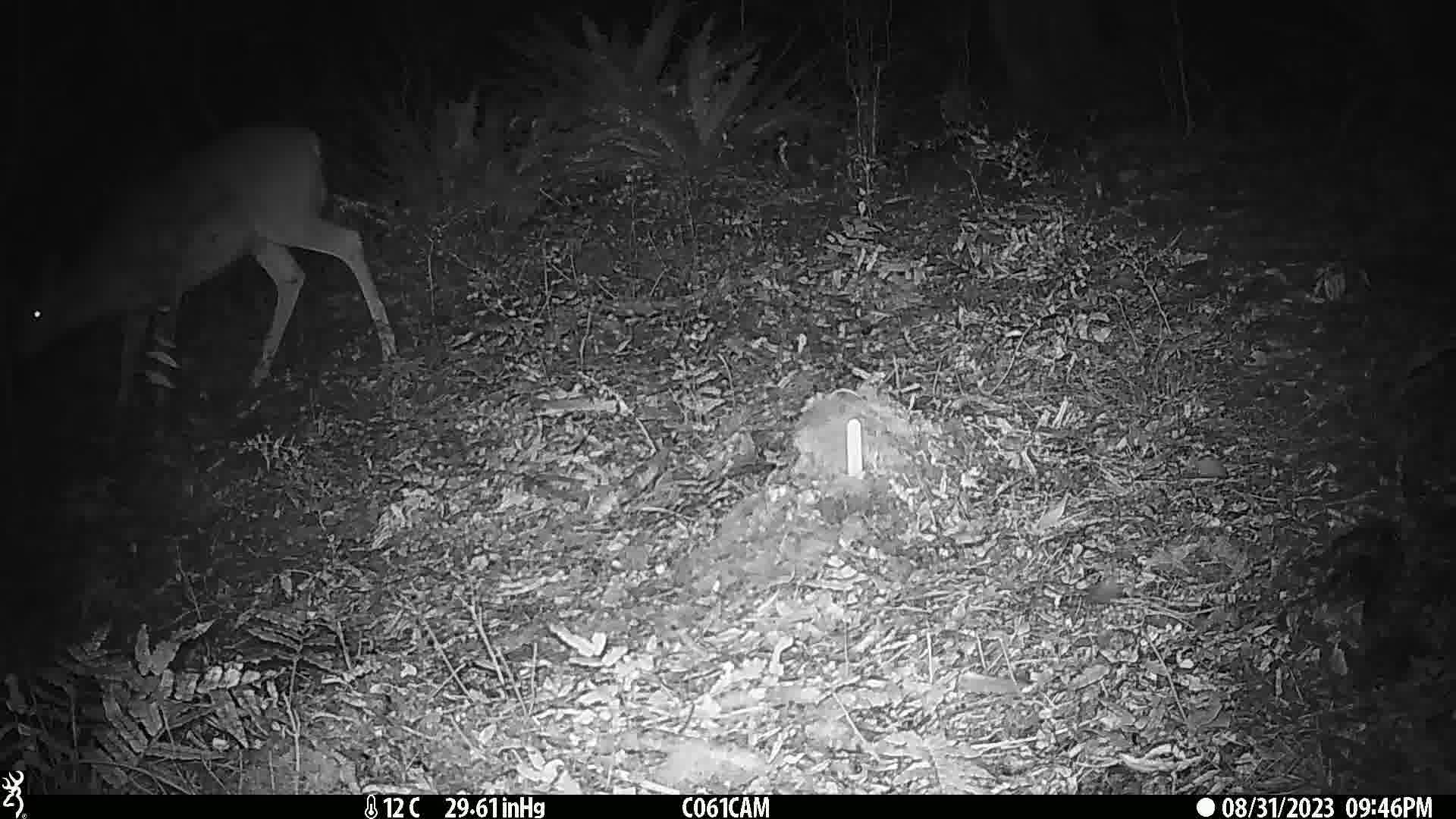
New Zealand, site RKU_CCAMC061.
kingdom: Animalia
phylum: Chordata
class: Mammalia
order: Artiodactyla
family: Cervidae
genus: Odocoileus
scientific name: Odocoileus virginianus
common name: white-tailed deer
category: white tailed deer